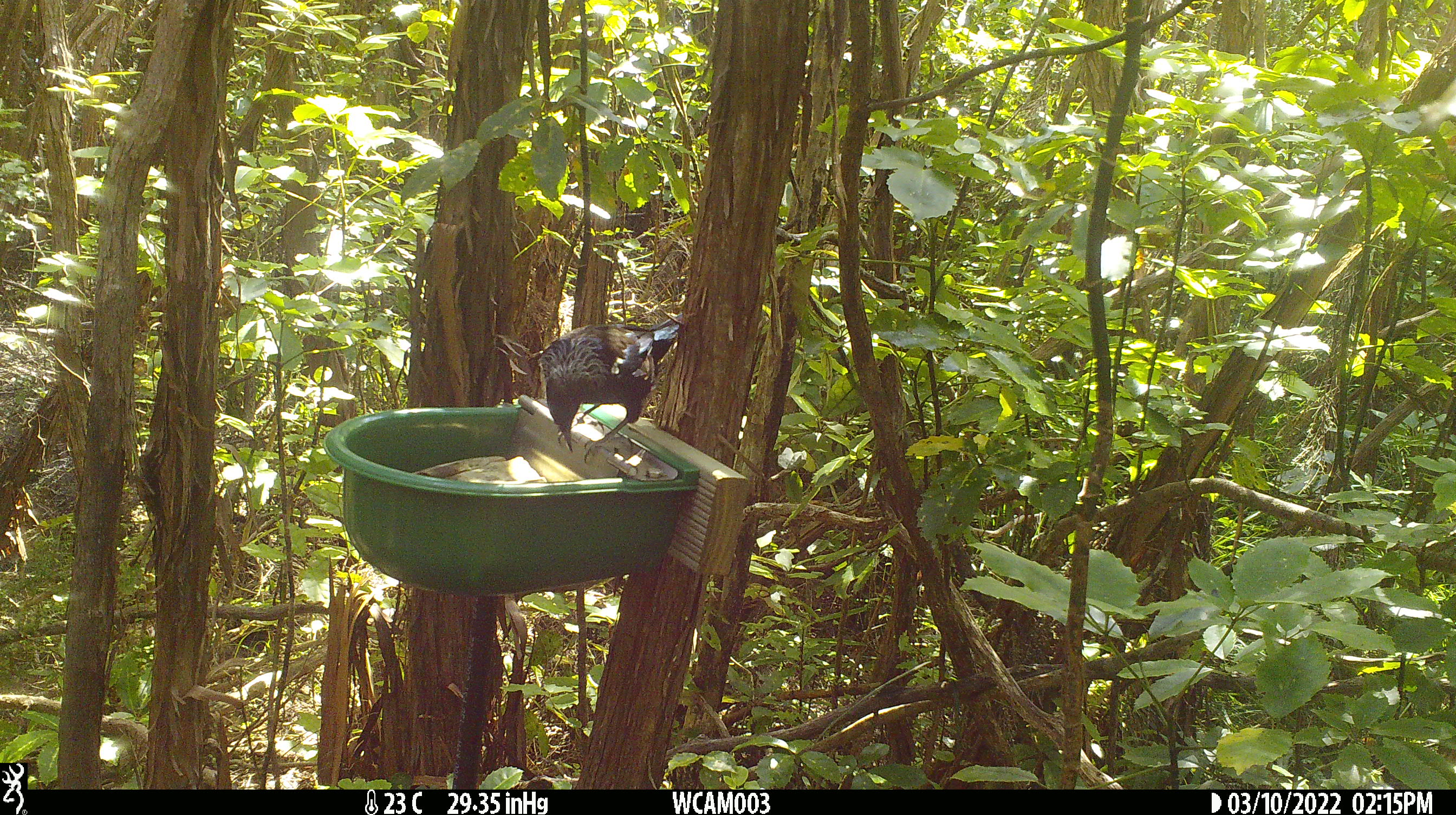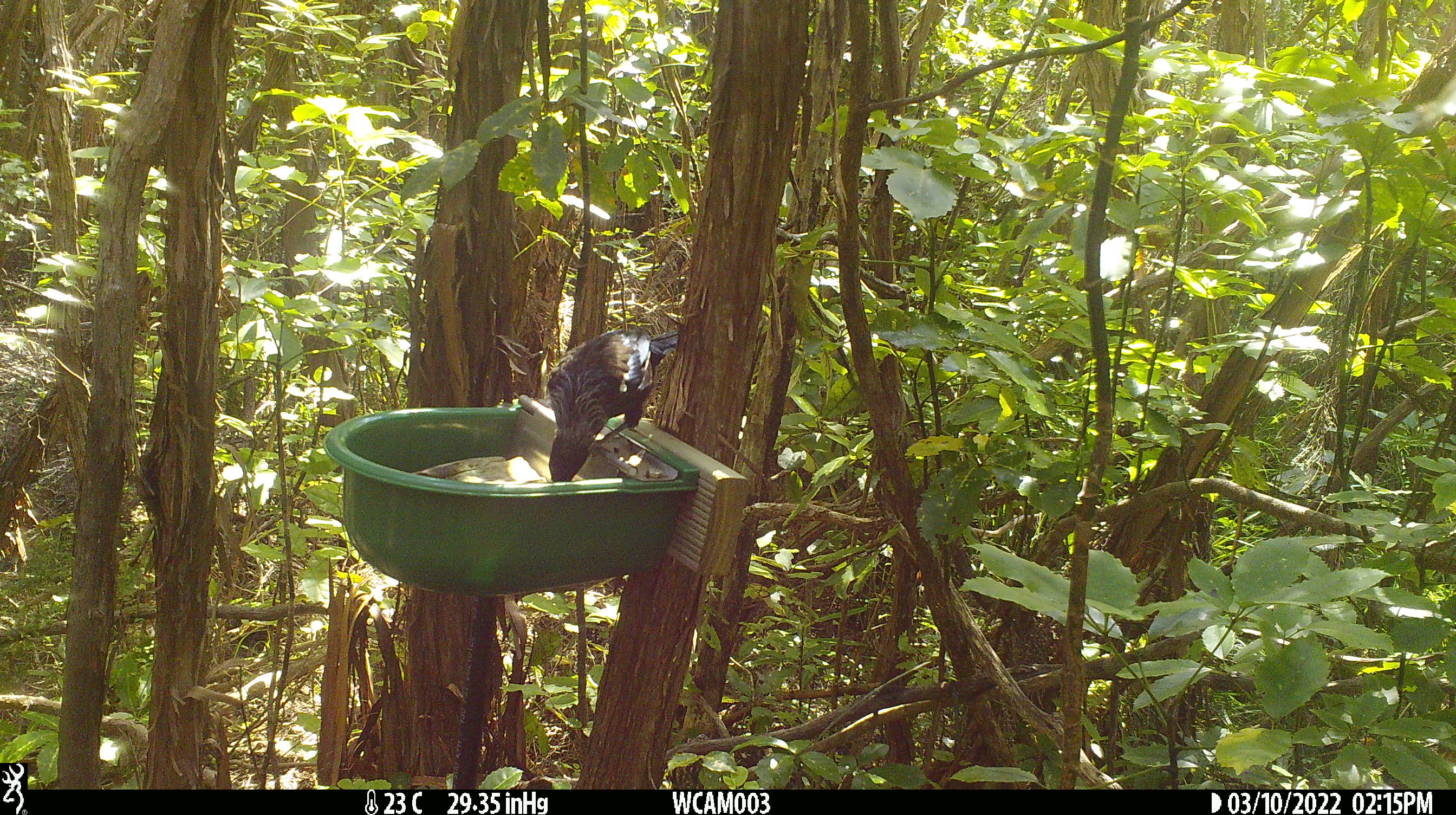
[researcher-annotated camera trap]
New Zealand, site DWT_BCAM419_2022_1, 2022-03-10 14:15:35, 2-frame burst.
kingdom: Animalia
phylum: Chordata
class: Aves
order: Passeriformes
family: Meliphagidae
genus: Prosthemadera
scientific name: Prosthemadera novaeseelandiae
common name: tui